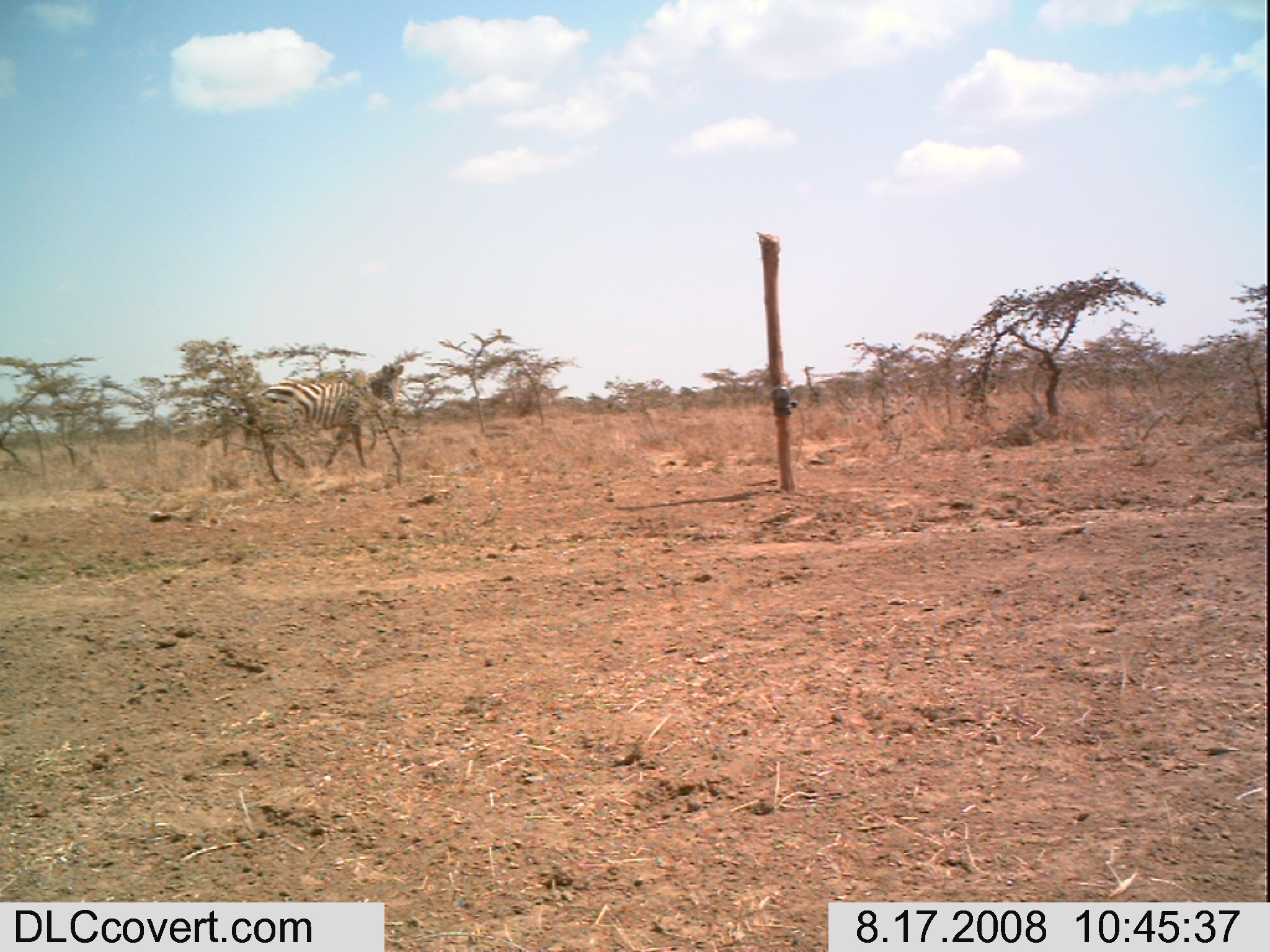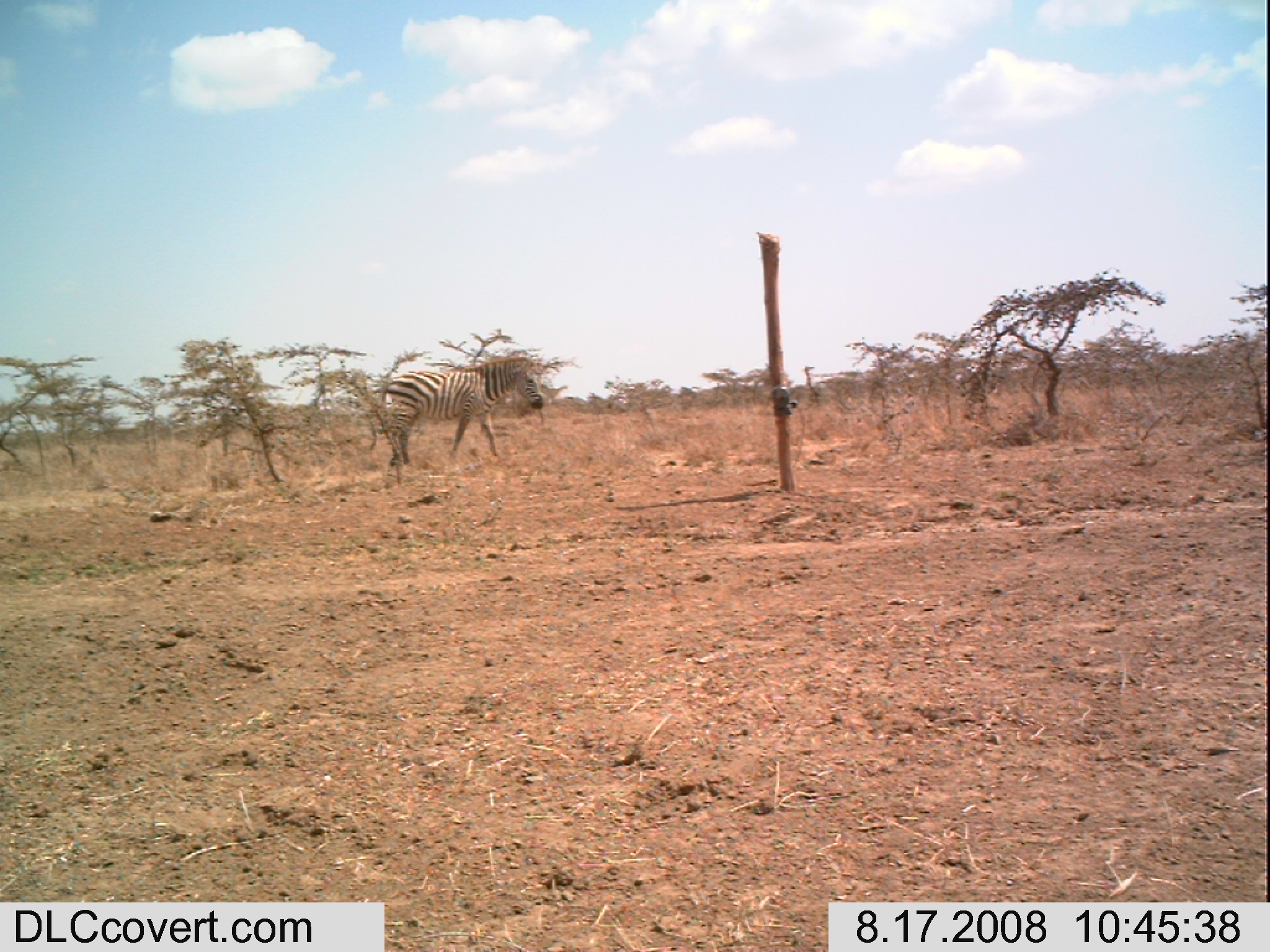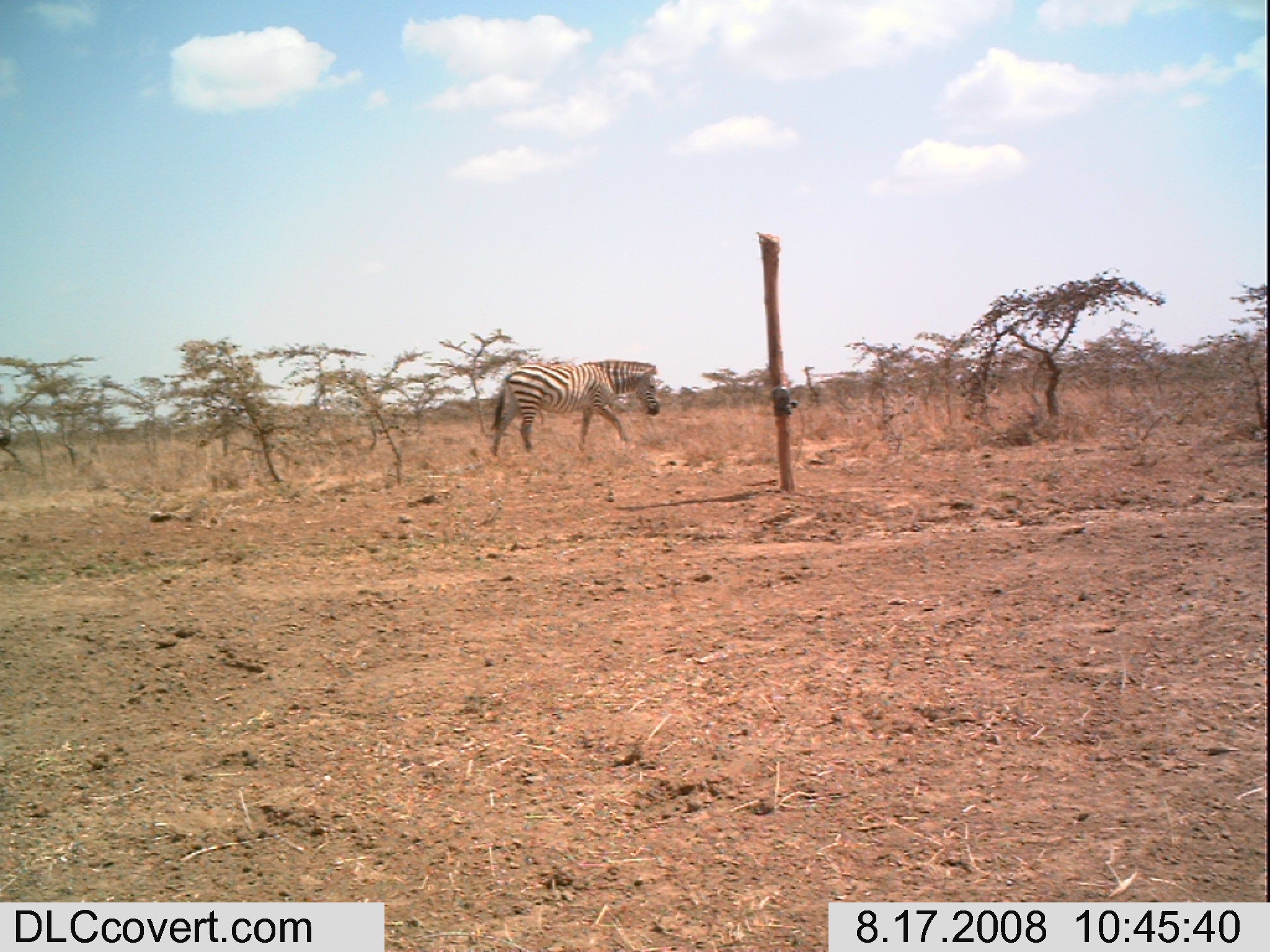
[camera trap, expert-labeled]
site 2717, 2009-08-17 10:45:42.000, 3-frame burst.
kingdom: Animalia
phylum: Chordata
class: Mammalia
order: Perissodactyla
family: Equidae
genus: Equus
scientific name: Equus quagga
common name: plains zebra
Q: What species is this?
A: Equus quagga (plains zebra).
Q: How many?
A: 1.